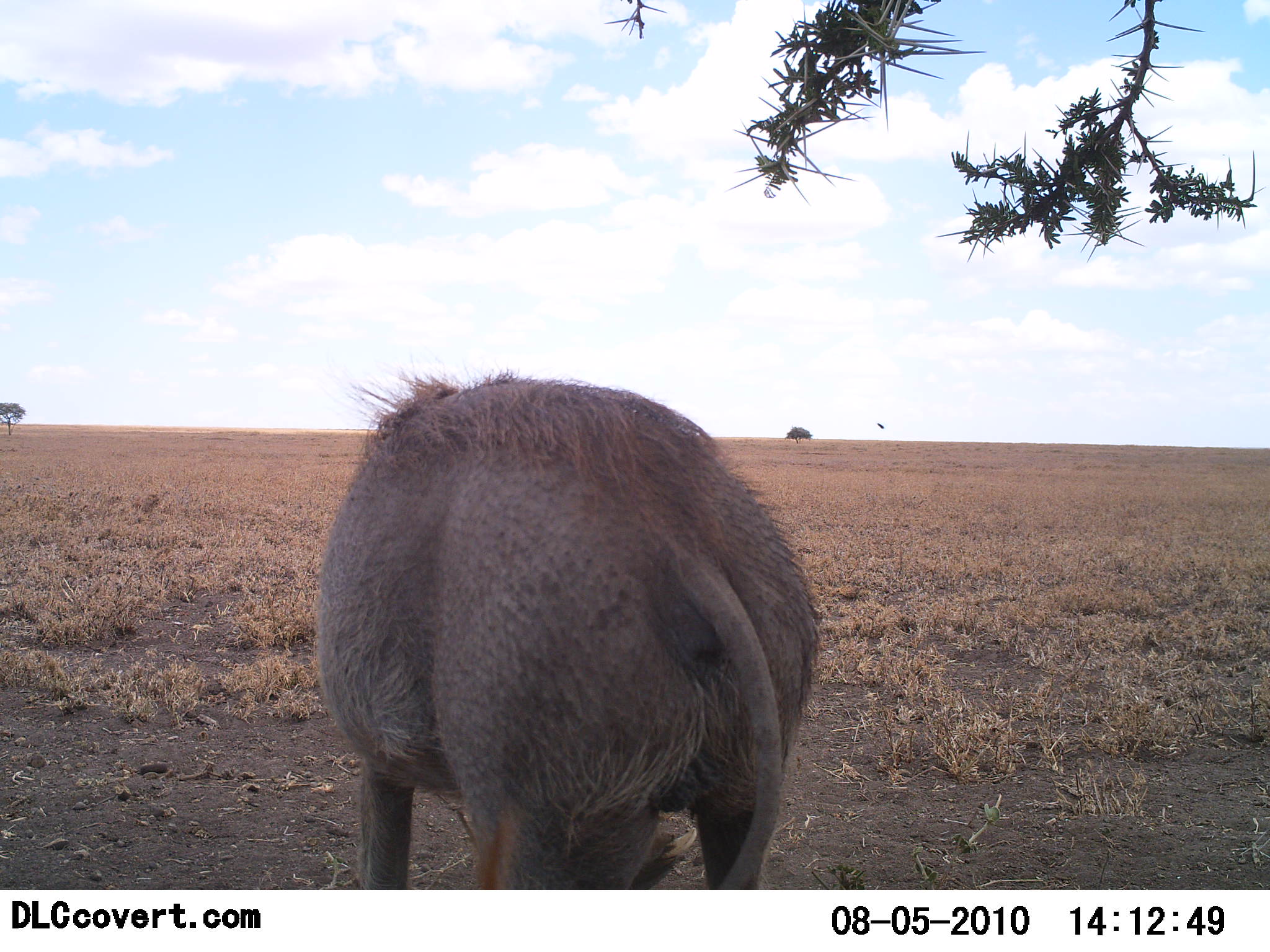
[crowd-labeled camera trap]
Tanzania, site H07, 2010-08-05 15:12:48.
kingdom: Animalia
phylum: Chordata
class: Mammalia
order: Artiodactyla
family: Suidae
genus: Phacochoerus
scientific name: Phacochoerus africanus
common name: warthog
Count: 1.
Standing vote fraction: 77%.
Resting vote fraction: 0%.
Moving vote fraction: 0%.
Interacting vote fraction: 0%.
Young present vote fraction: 0%.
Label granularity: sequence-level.